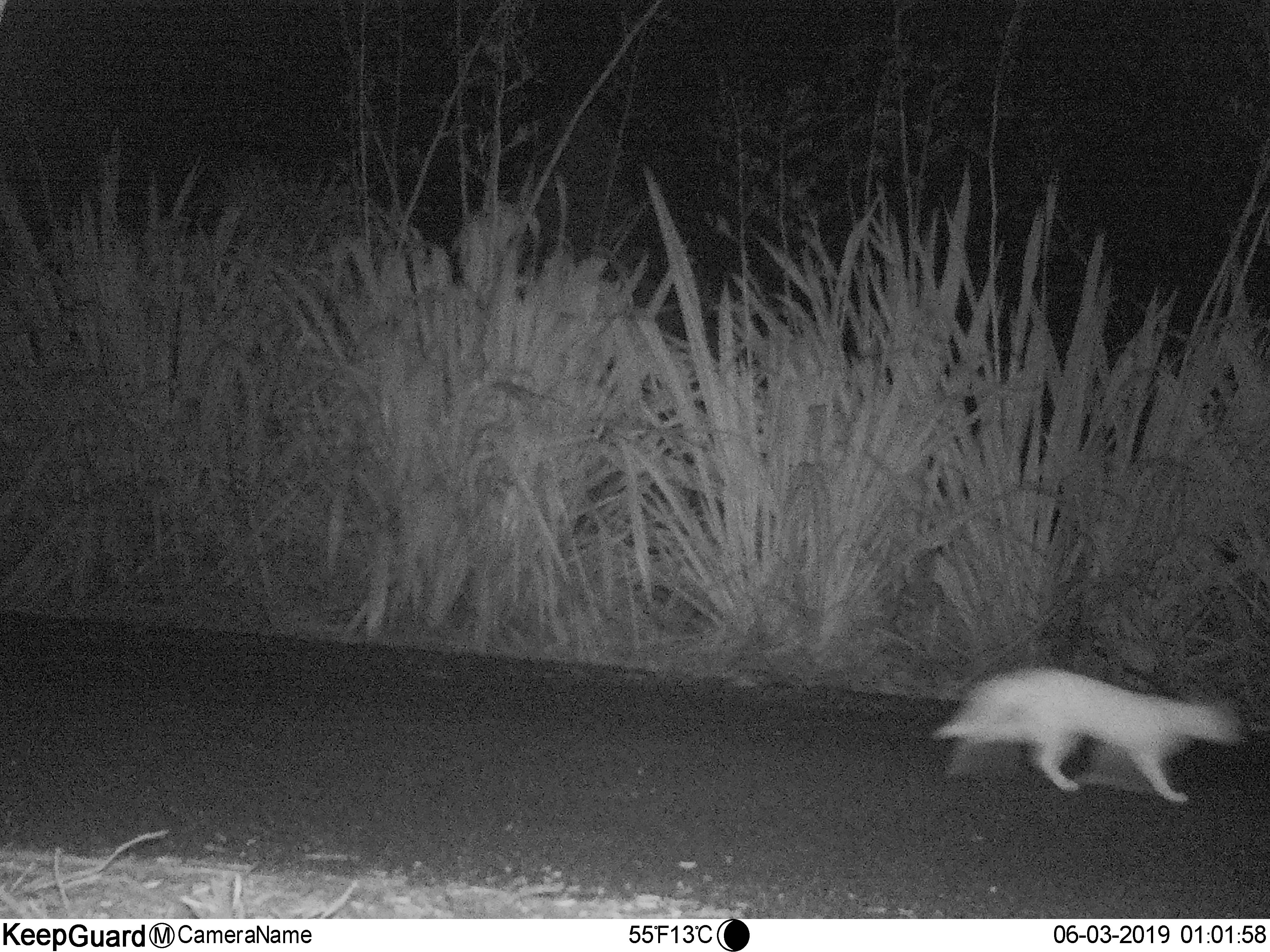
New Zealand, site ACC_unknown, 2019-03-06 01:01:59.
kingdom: Animalia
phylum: Chordata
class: Mammalia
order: Carnivora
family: Felidae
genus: Felis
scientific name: Felis catus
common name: domestic cat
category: cat